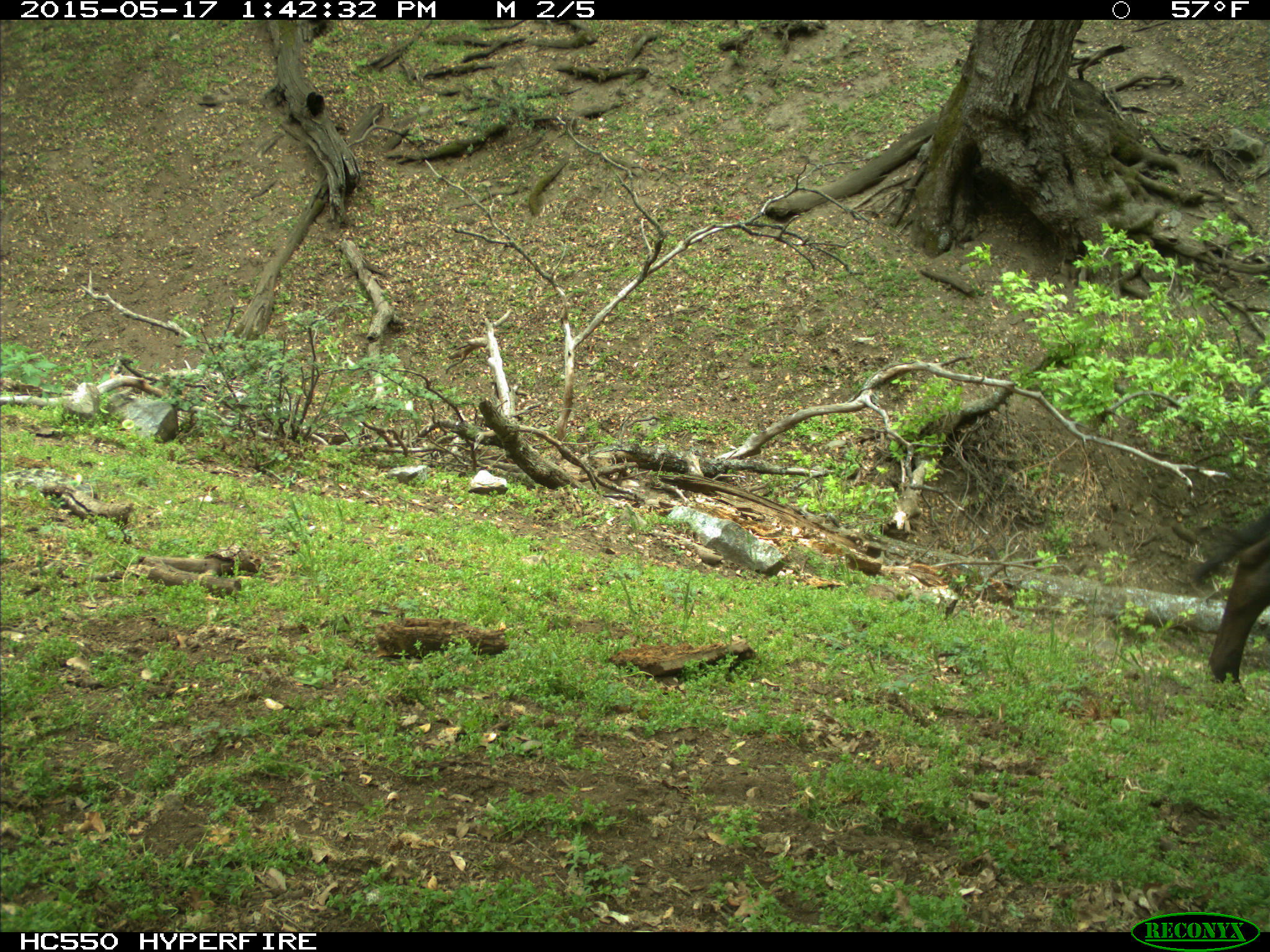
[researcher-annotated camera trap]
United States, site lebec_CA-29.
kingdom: Animalia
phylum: Chordata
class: Mammalia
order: Artiodactyla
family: Bovidae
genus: Bos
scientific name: Bos taurus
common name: domestic cow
Bos taurus (domestic cow).